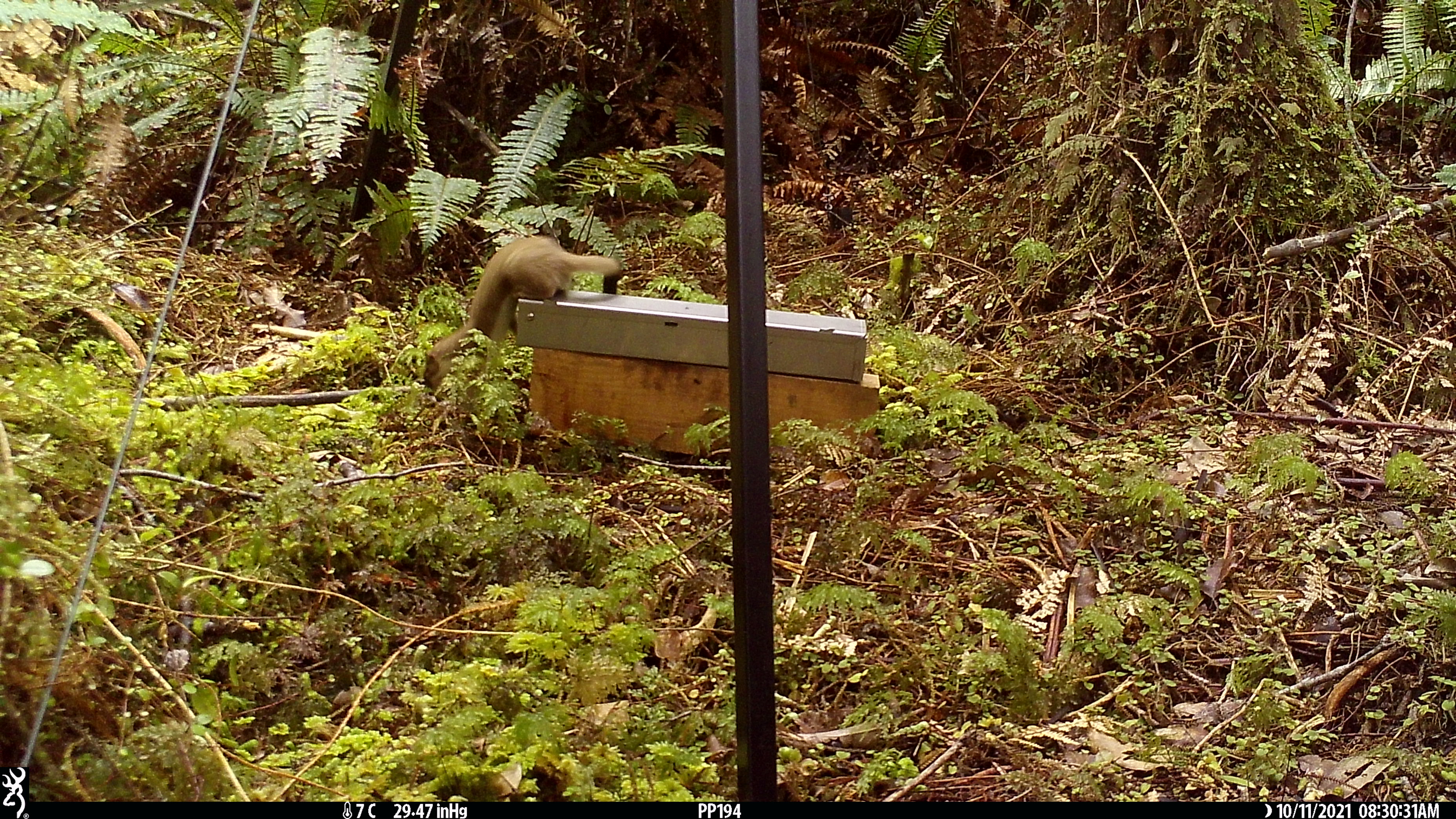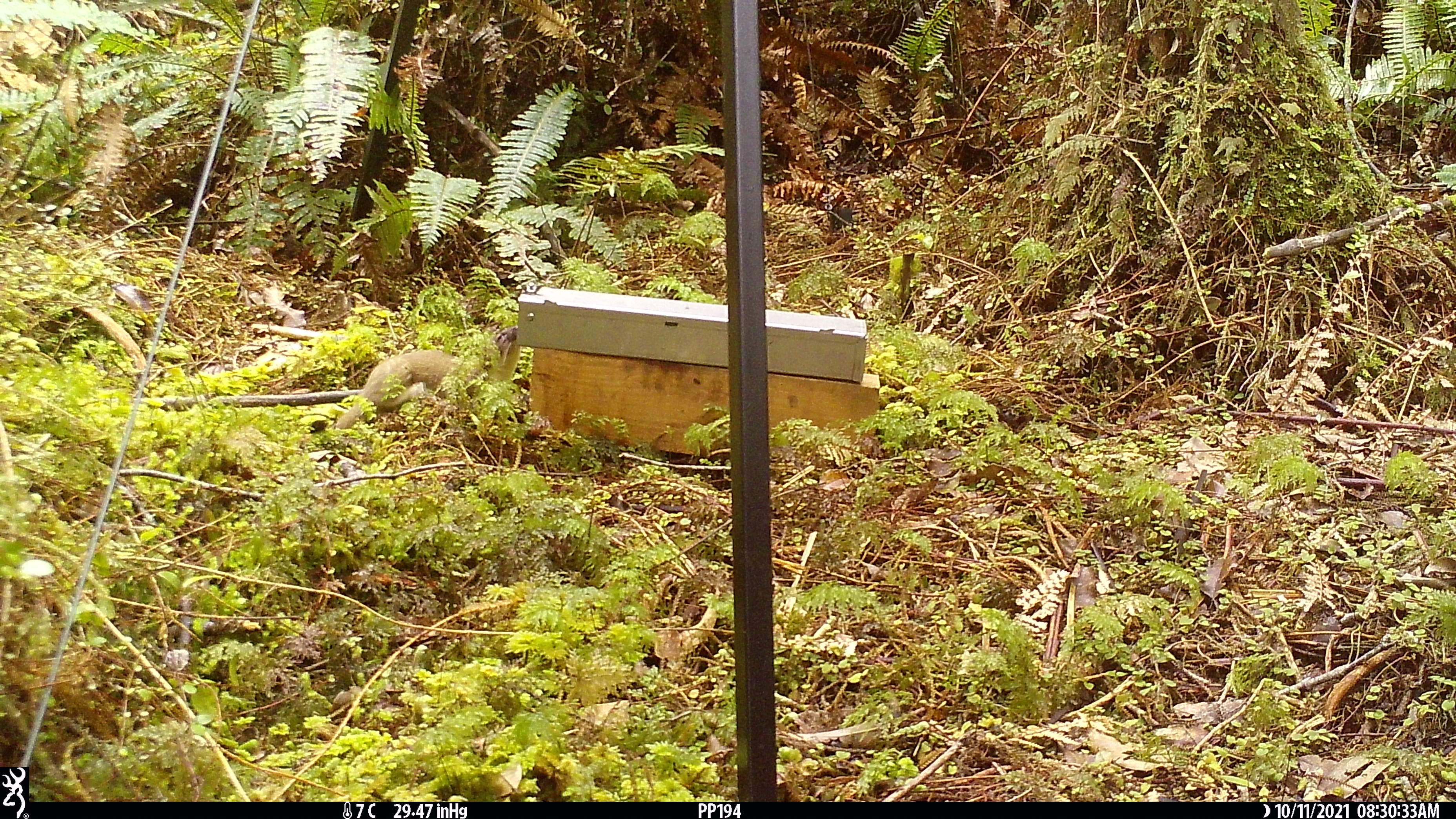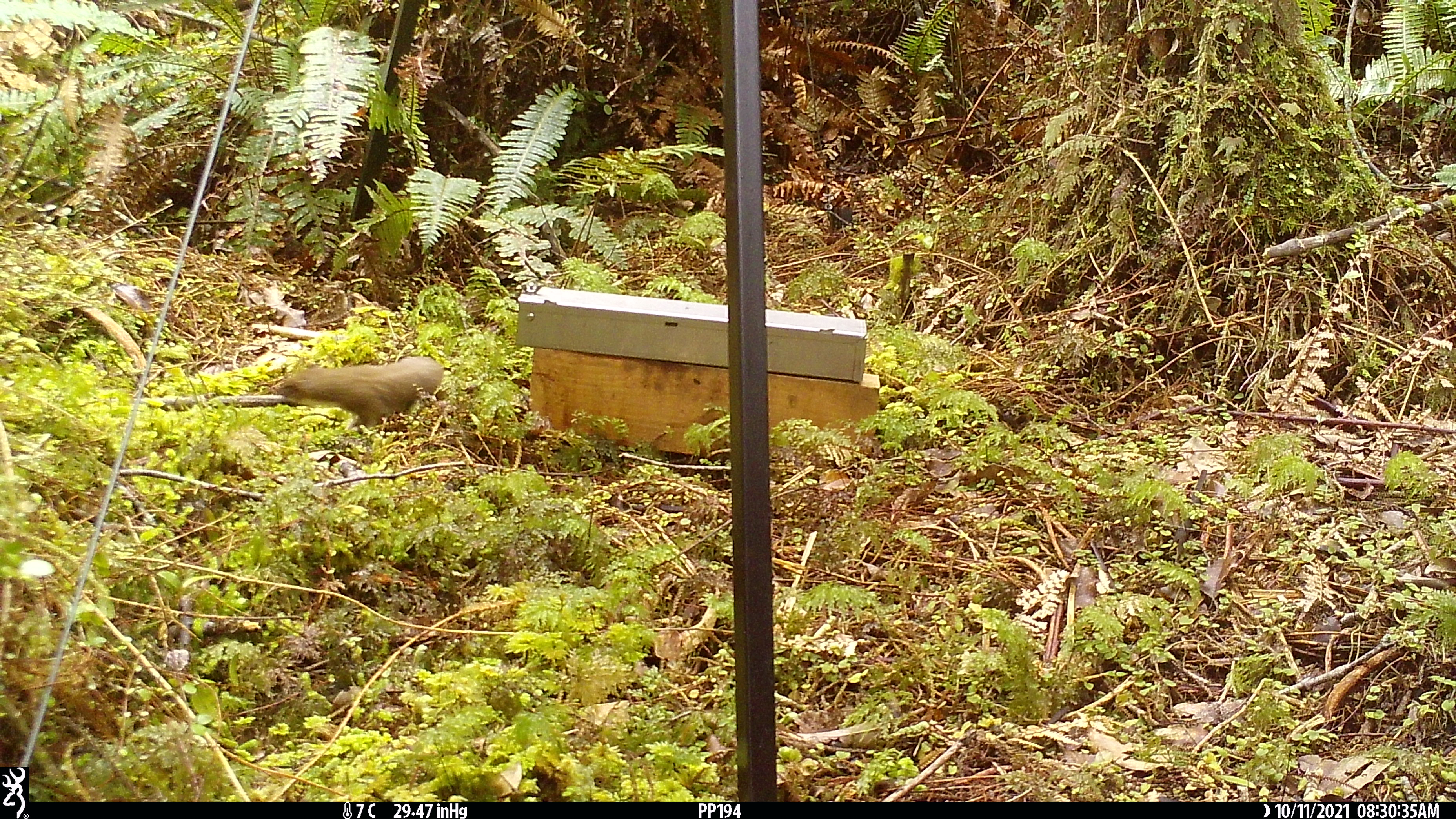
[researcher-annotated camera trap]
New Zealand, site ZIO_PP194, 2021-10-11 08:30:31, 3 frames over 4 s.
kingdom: Animalia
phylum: Chordata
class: Mammalia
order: Carnivora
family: Mustelidae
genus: Mustela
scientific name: Mustela erminea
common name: stoat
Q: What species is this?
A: Stoat (Mustela erminea).